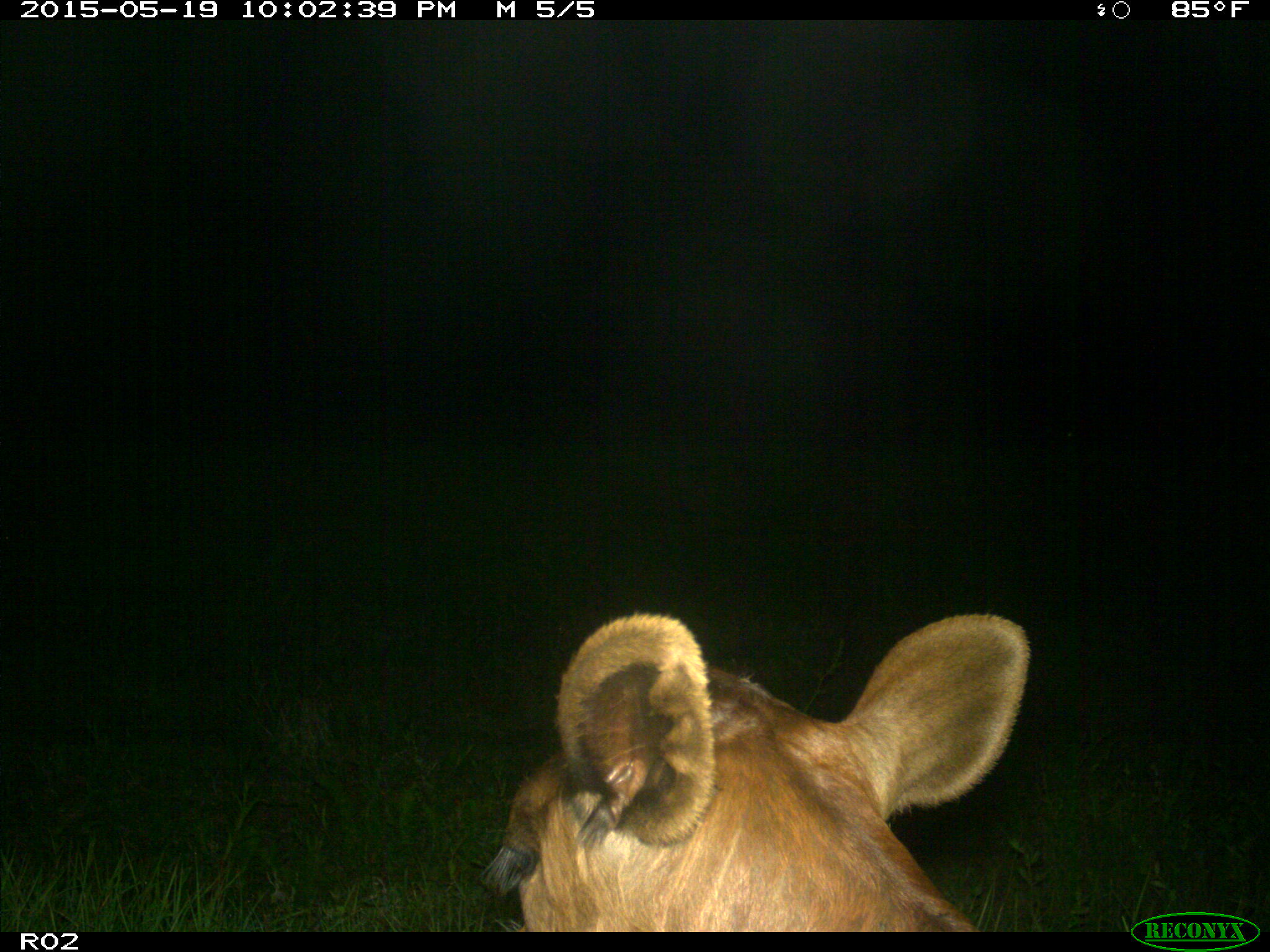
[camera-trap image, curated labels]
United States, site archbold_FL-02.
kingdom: Animalia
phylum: Chordata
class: Mammalia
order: Artiodactyla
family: Bovidae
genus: Bos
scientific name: Bos taurus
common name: domestic cow